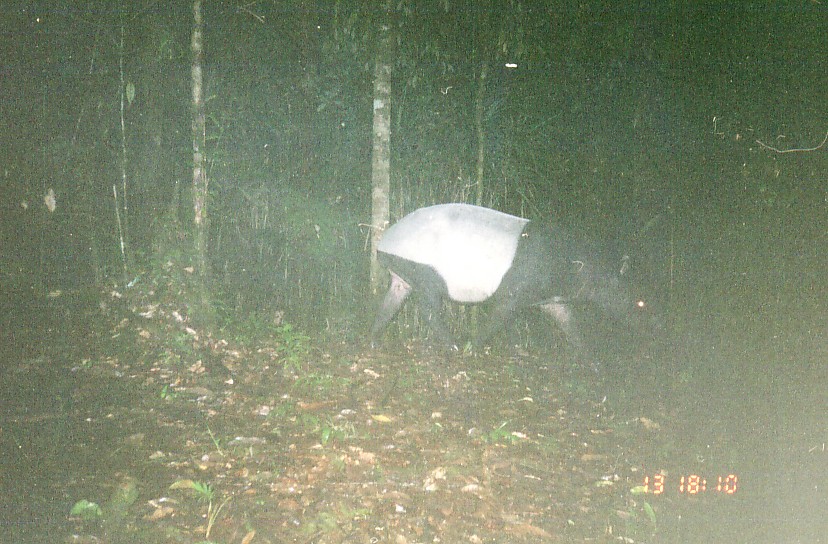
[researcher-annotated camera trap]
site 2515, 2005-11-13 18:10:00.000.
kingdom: Animalia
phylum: Chordata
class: Mammalia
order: Perissodactyla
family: Tapiridae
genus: Tapirus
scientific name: Tapirus indicus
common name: malayan tapir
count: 1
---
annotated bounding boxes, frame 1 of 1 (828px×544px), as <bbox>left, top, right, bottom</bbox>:
tapirus indicus: <bbox>362, 202, 667, 380</bbox>